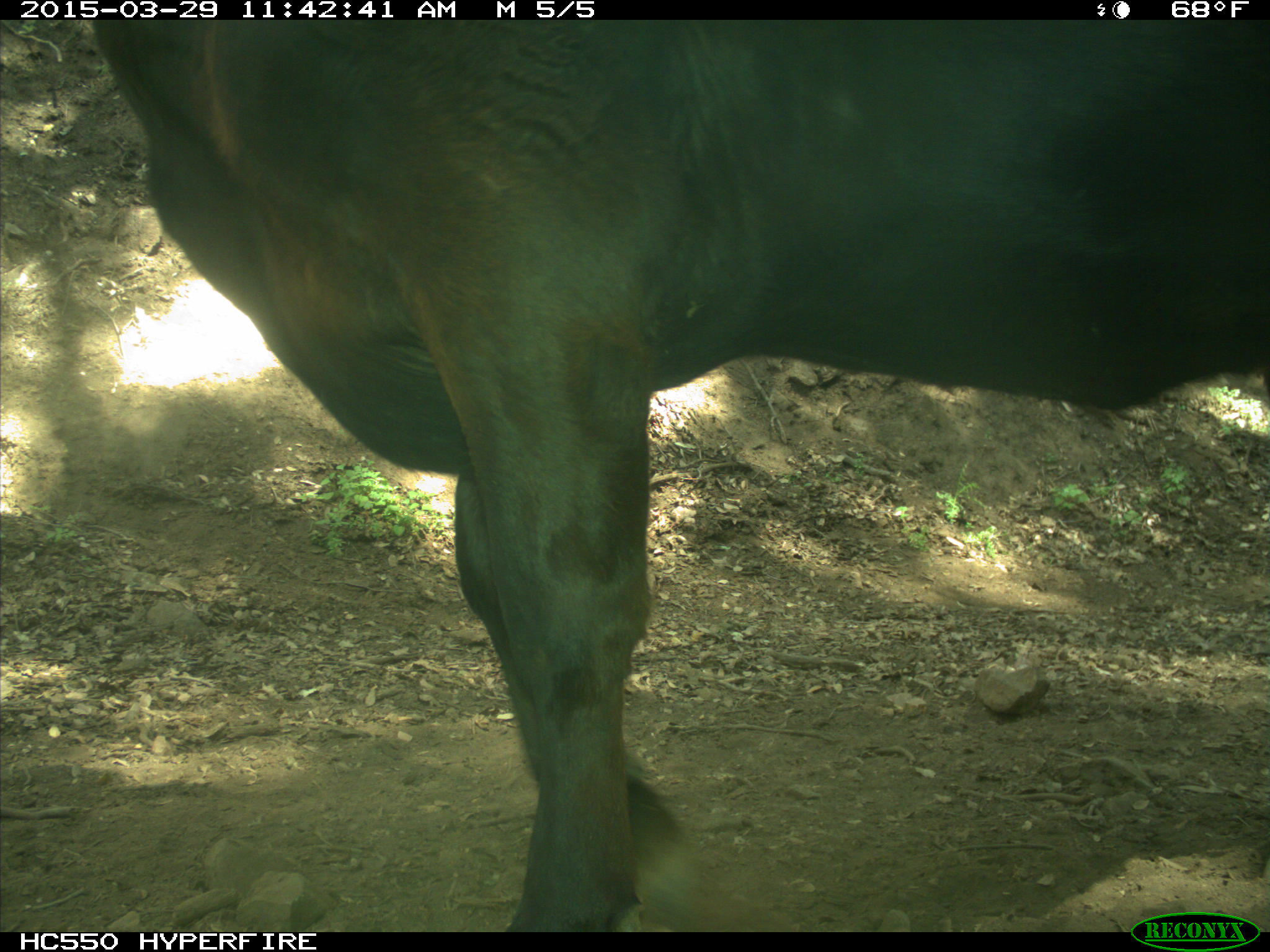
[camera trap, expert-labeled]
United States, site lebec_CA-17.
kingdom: Animalia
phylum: Chordata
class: Mammalia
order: Artiodactyla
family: Bovidae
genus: Bos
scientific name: Bos taurus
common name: domestic cow